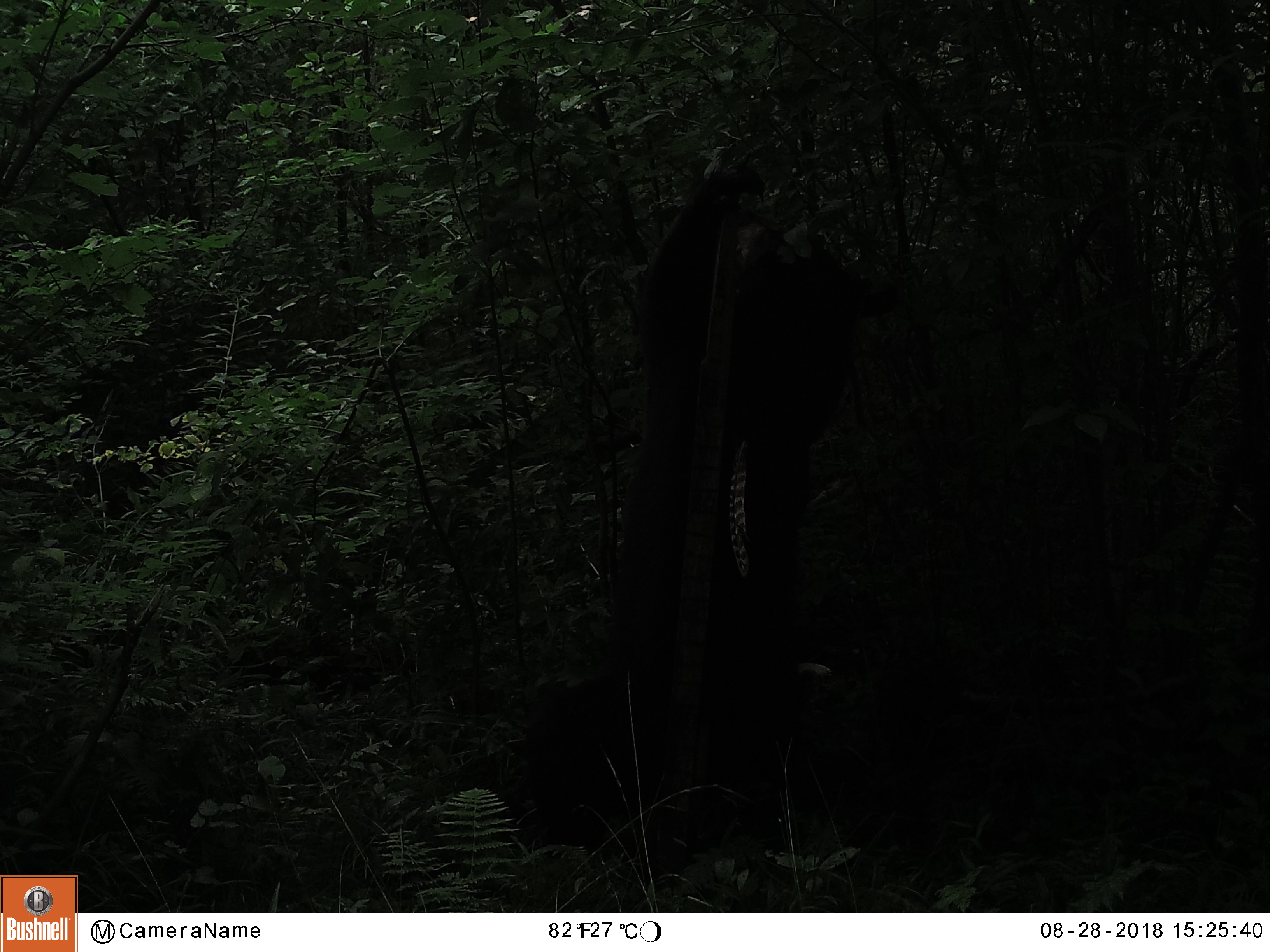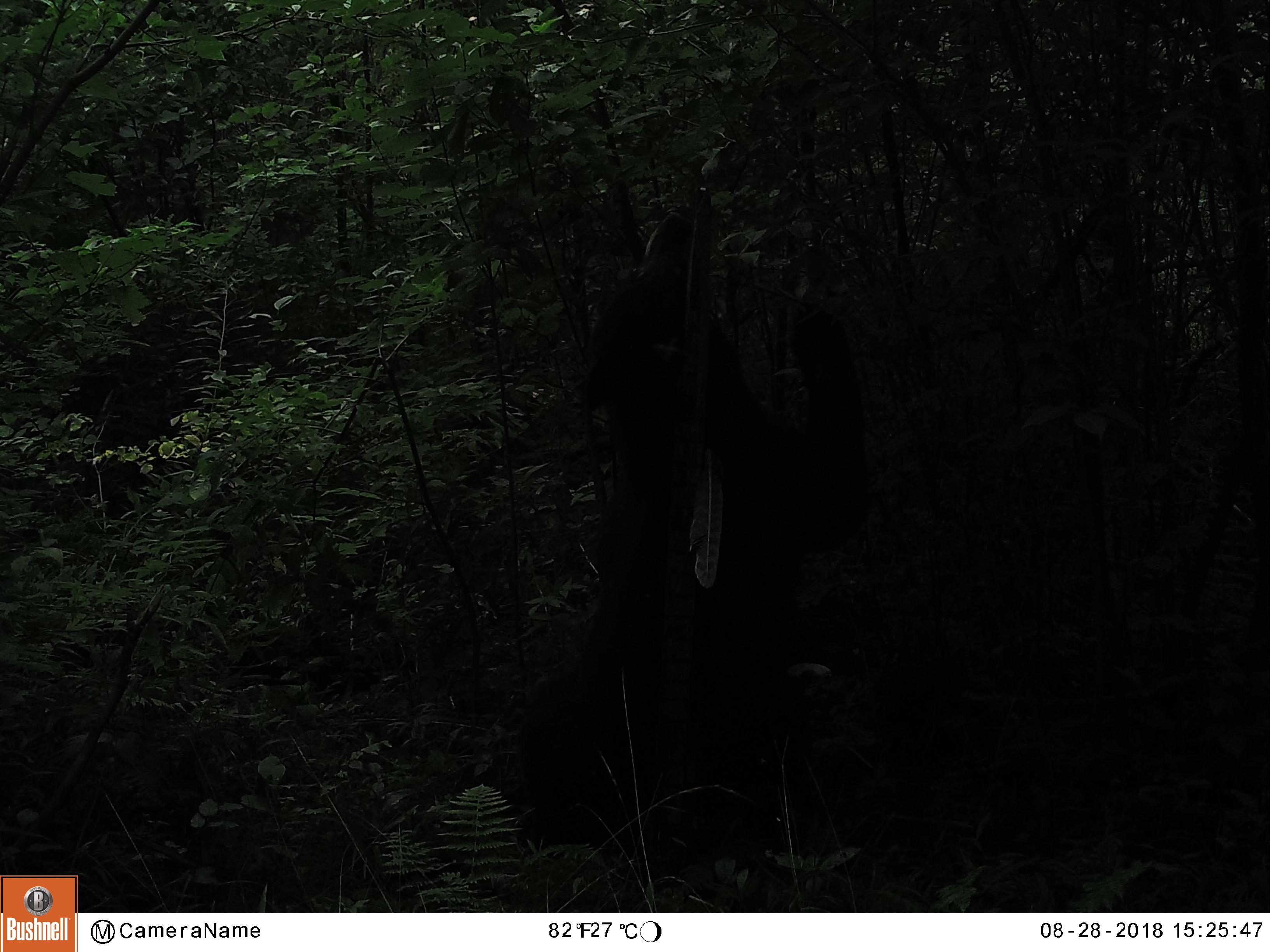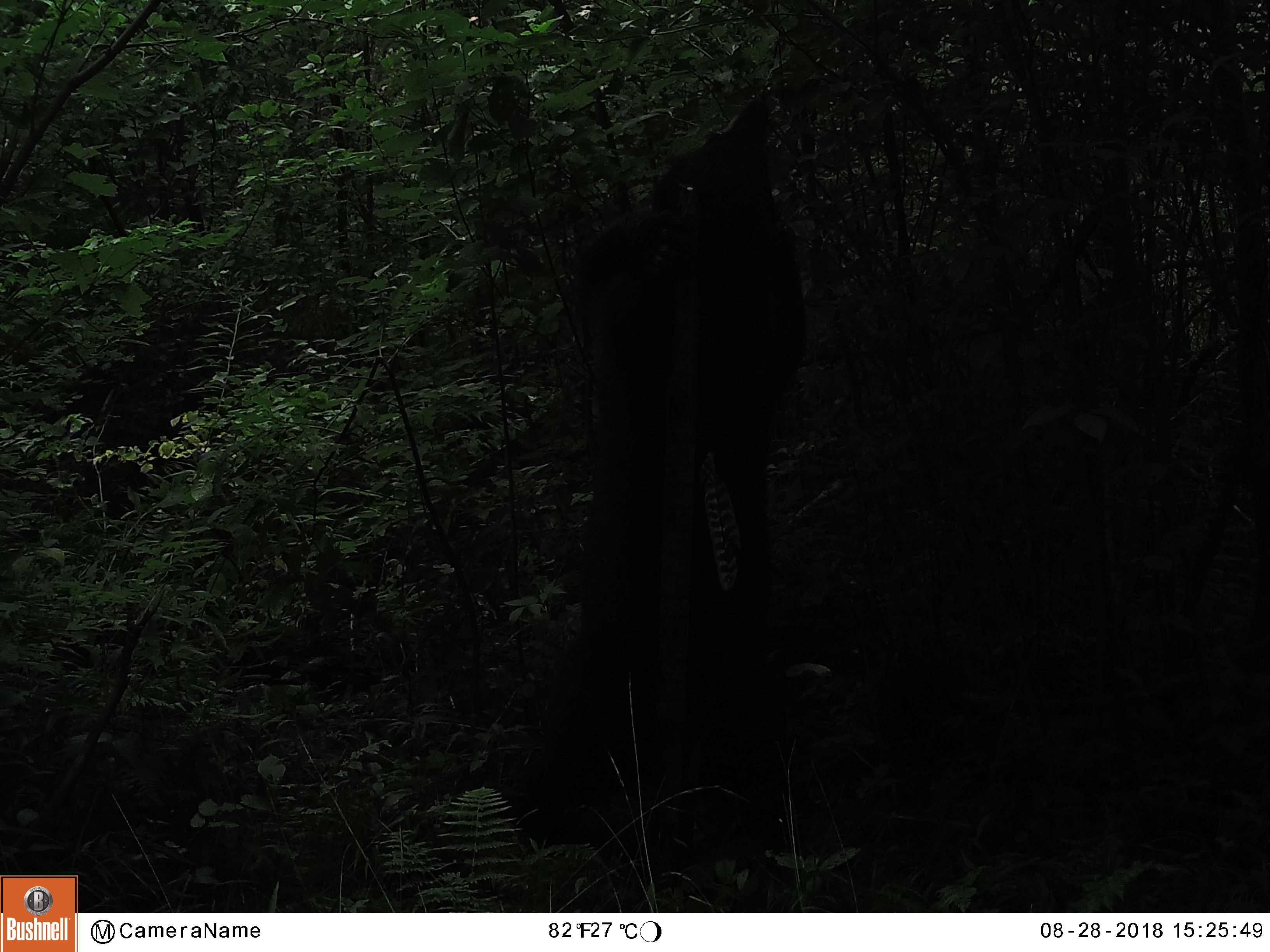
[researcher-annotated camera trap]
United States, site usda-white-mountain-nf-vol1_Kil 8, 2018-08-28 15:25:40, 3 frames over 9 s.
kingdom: Animalia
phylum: Chordata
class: Mammalia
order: Carnivora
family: Ursidae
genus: Ursus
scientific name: Ursus americanus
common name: black bear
Black bear (Ursus americanus).